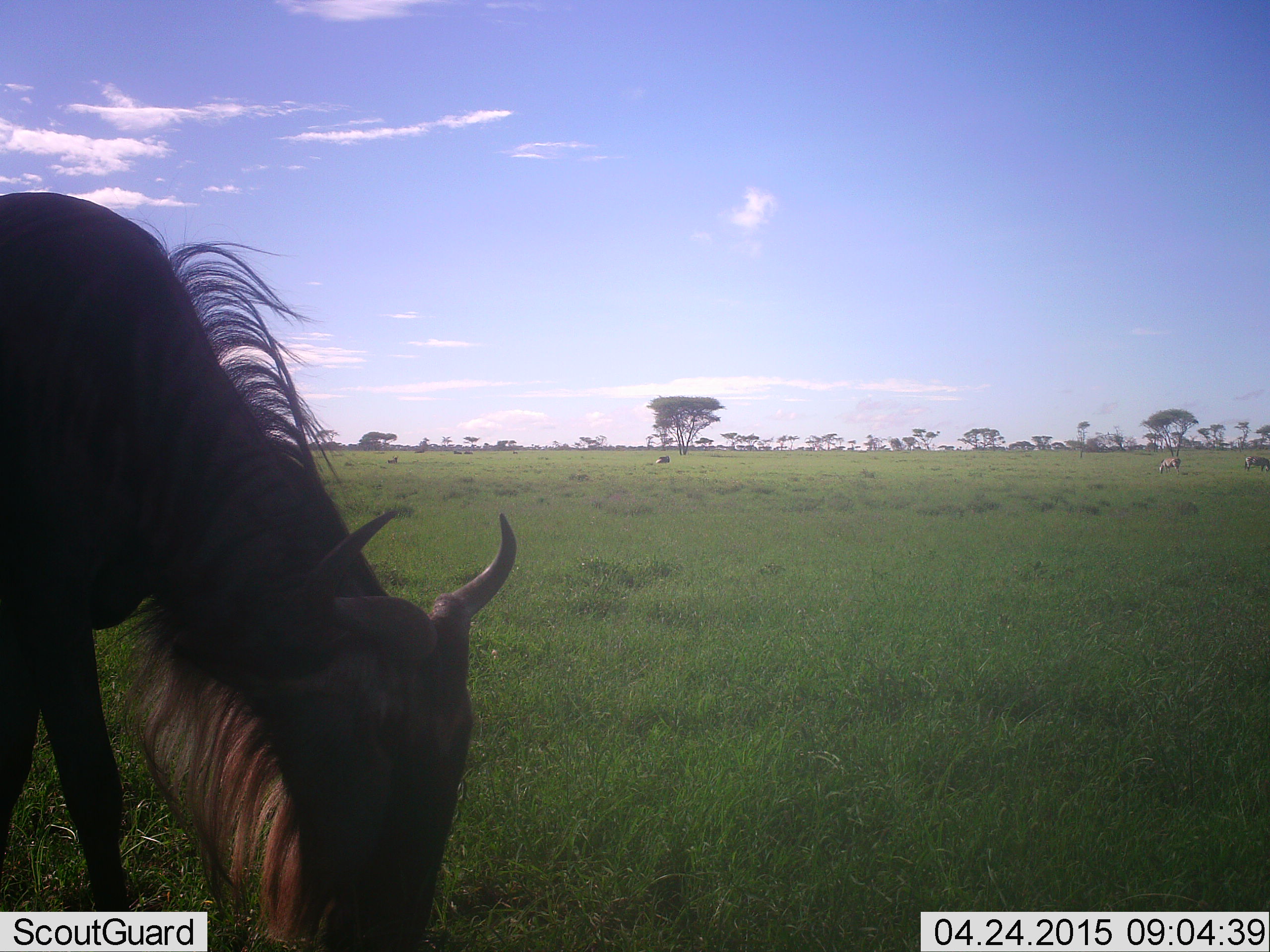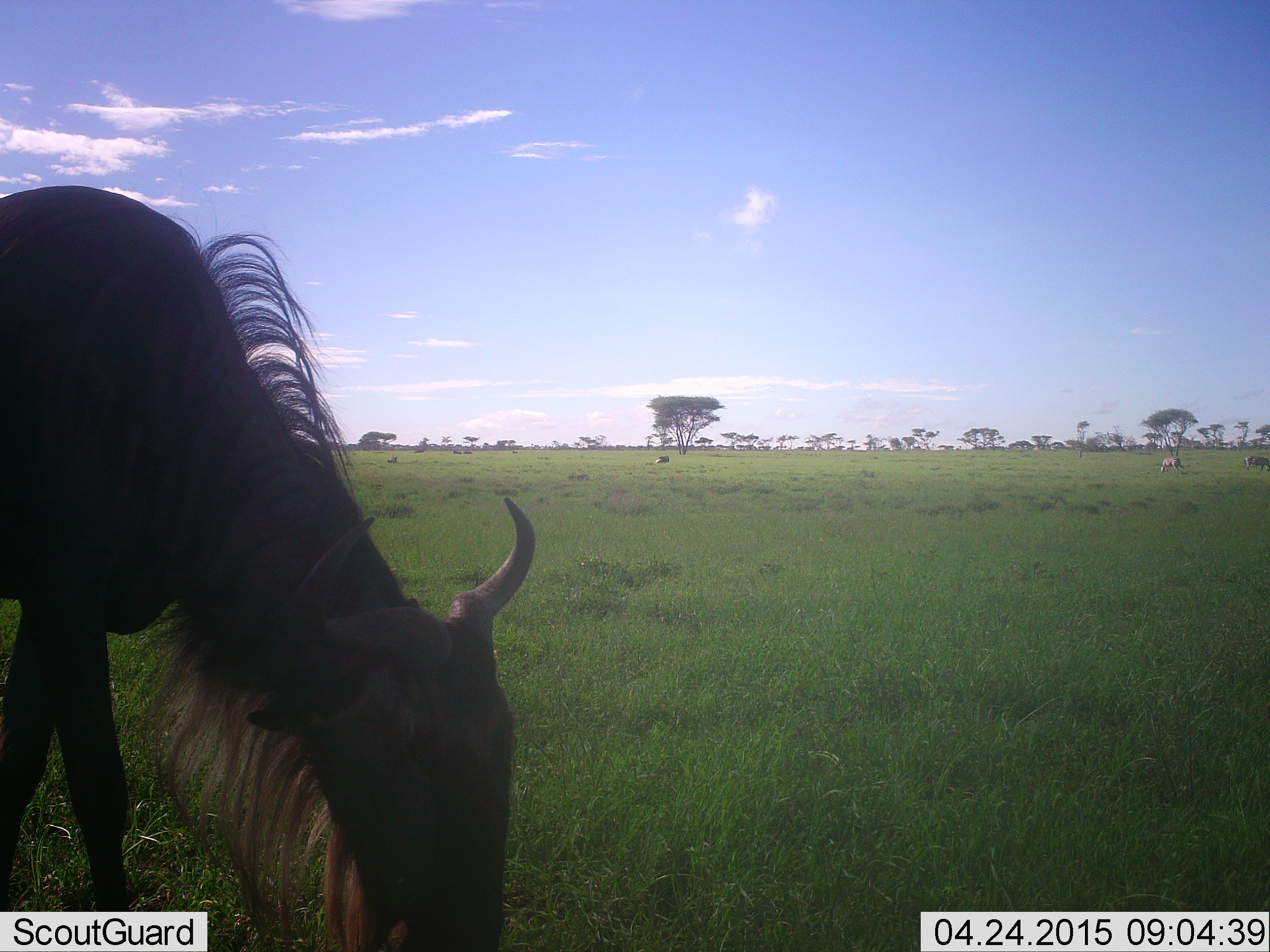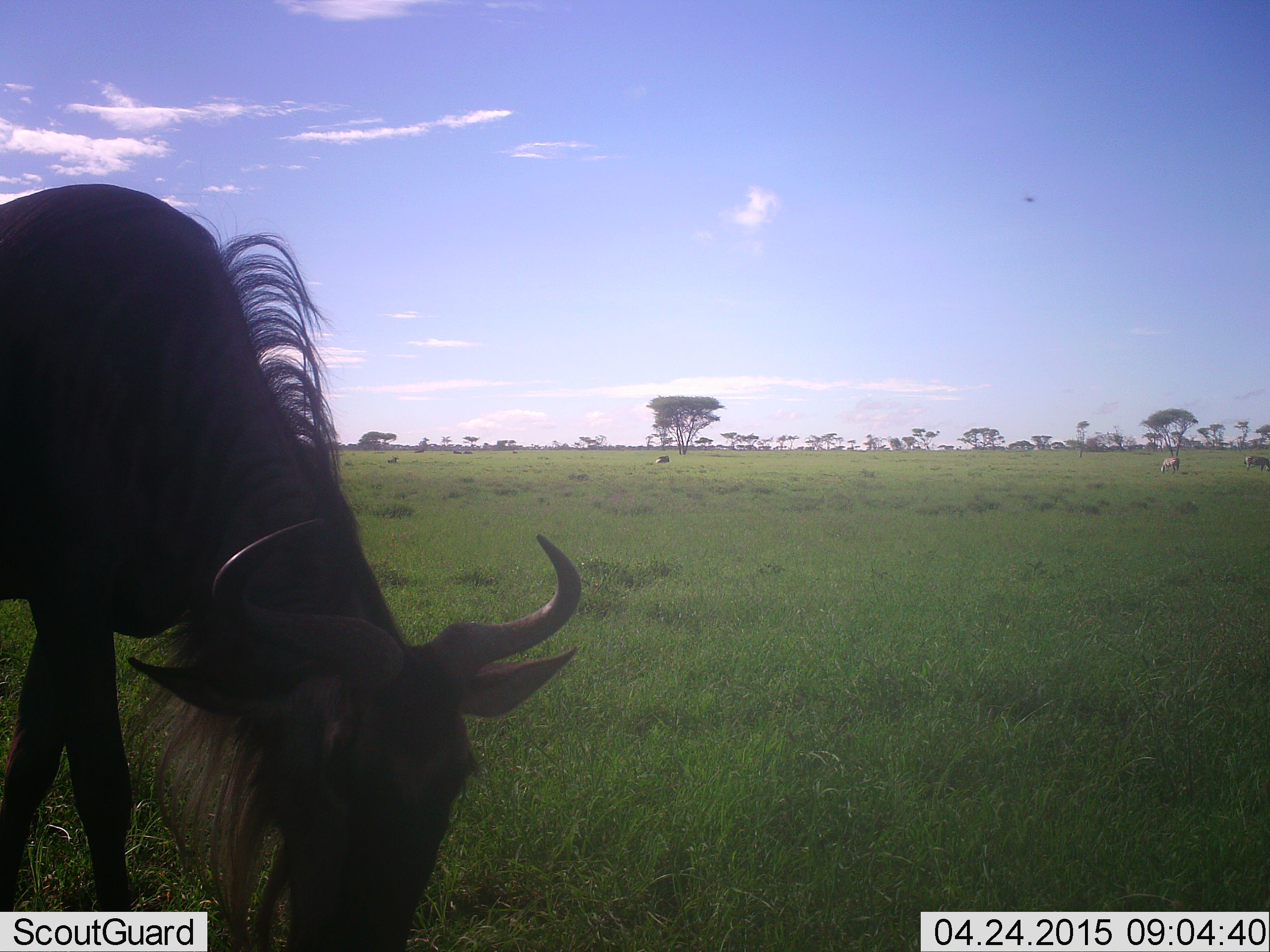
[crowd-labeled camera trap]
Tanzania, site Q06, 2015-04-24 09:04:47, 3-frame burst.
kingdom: Animalia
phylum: Chordata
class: Mammalia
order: Artiodactyla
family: Bovidae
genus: Connochaetes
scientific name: Connochaetes taurinus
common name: blue wildebeest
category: wildebeest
Wildebeest (blue wildebeest) (Connochaetes taurinus), count 1. Behavior (volunteer vote fractions): standing 36%, resting 9%, moving 0%, interacting 0%. Young present (vote fraction): 0%. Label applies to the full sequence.